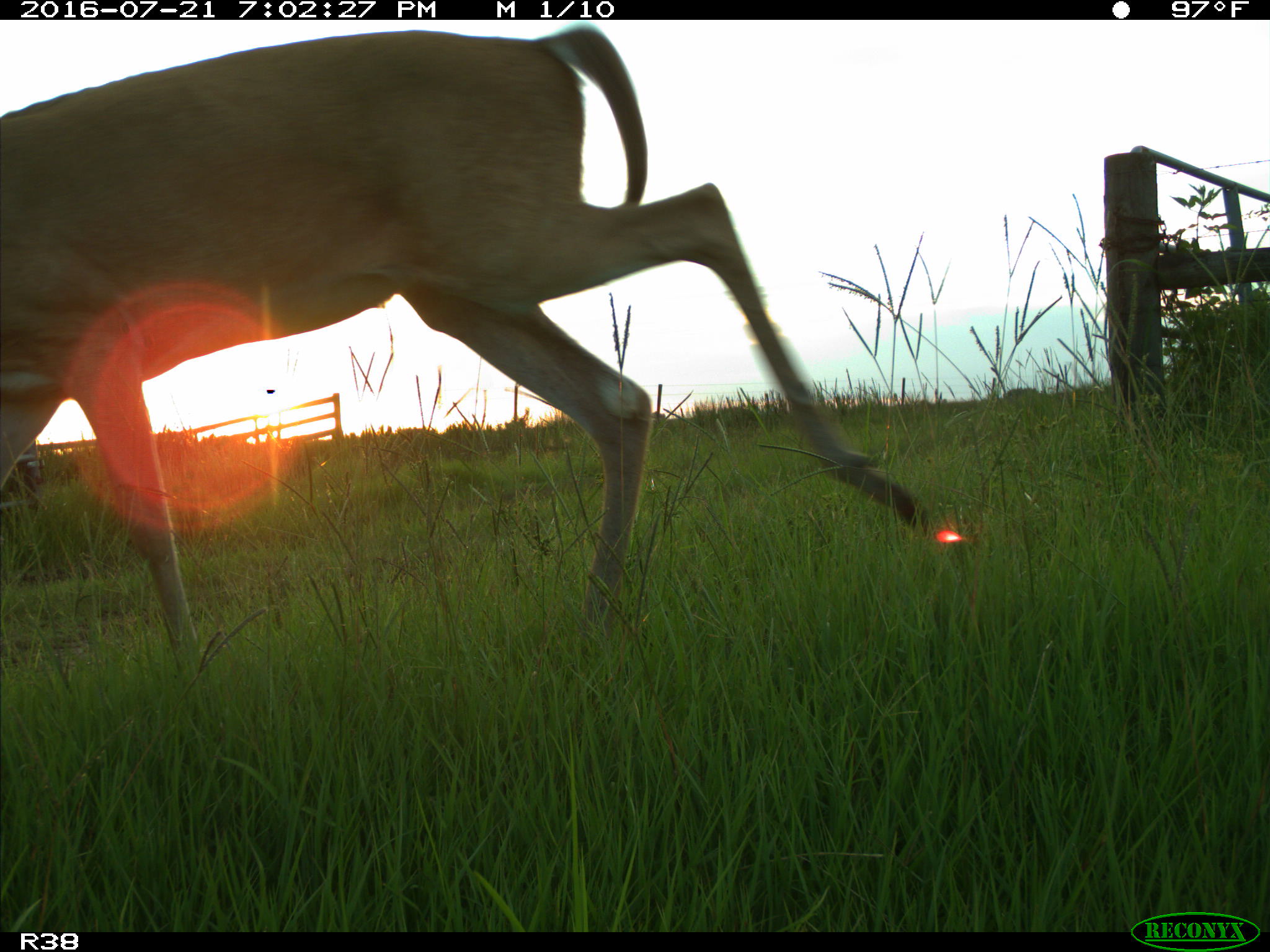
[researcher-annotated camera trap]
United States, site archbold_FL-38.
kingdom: Animalia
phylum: Chordata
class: Mammalia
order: Artiodactyla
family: Cervidae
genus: Odocoileus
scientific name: Odocoileus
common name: deer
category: unidentified deer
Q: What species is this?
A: Unidentified deer (deer) (Odocoileus).